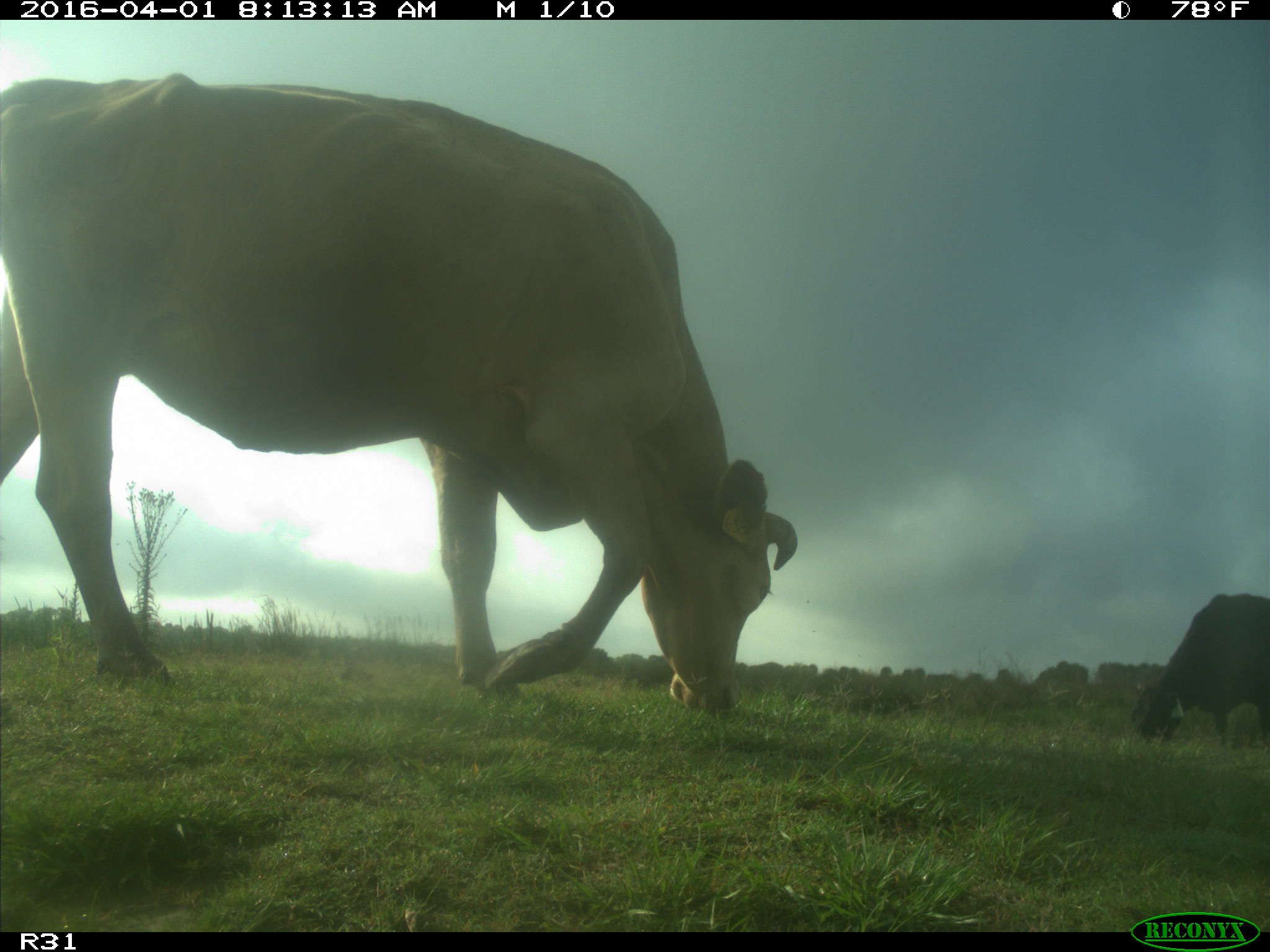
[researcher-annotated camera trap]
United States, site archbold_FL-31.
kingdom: Animalia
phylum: Chordata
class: Mammalia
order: Artiodactyla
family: Bovidae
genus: Bos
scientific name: Bos taurus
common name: domestic cow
Bos taurus (domestic cow).